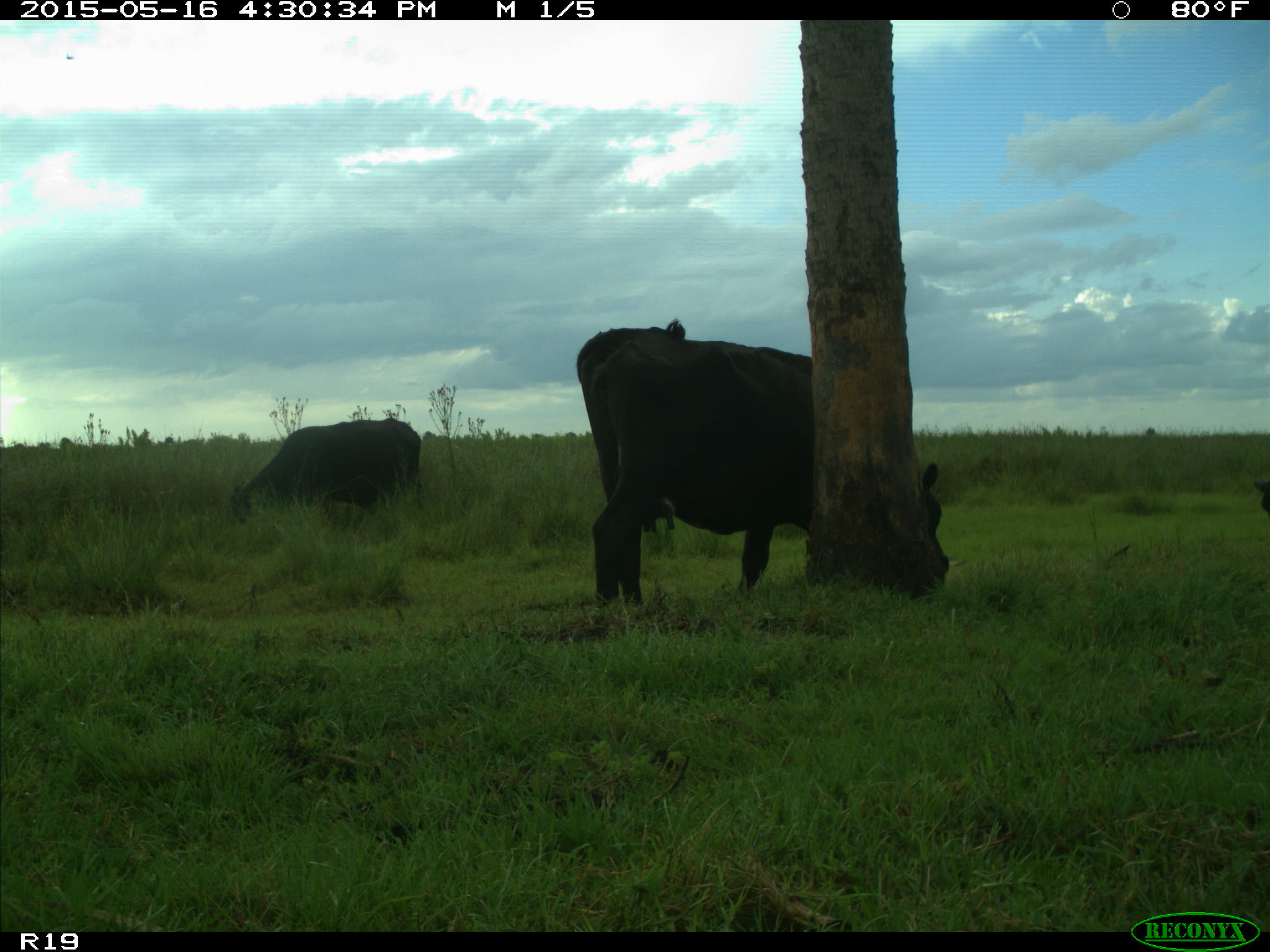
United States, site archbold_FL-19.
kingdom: Animalia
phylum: Chordata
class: Mammalia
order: Artiodactyla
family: Bovidae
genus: Bos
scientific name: Bos taurus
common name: domestic cow